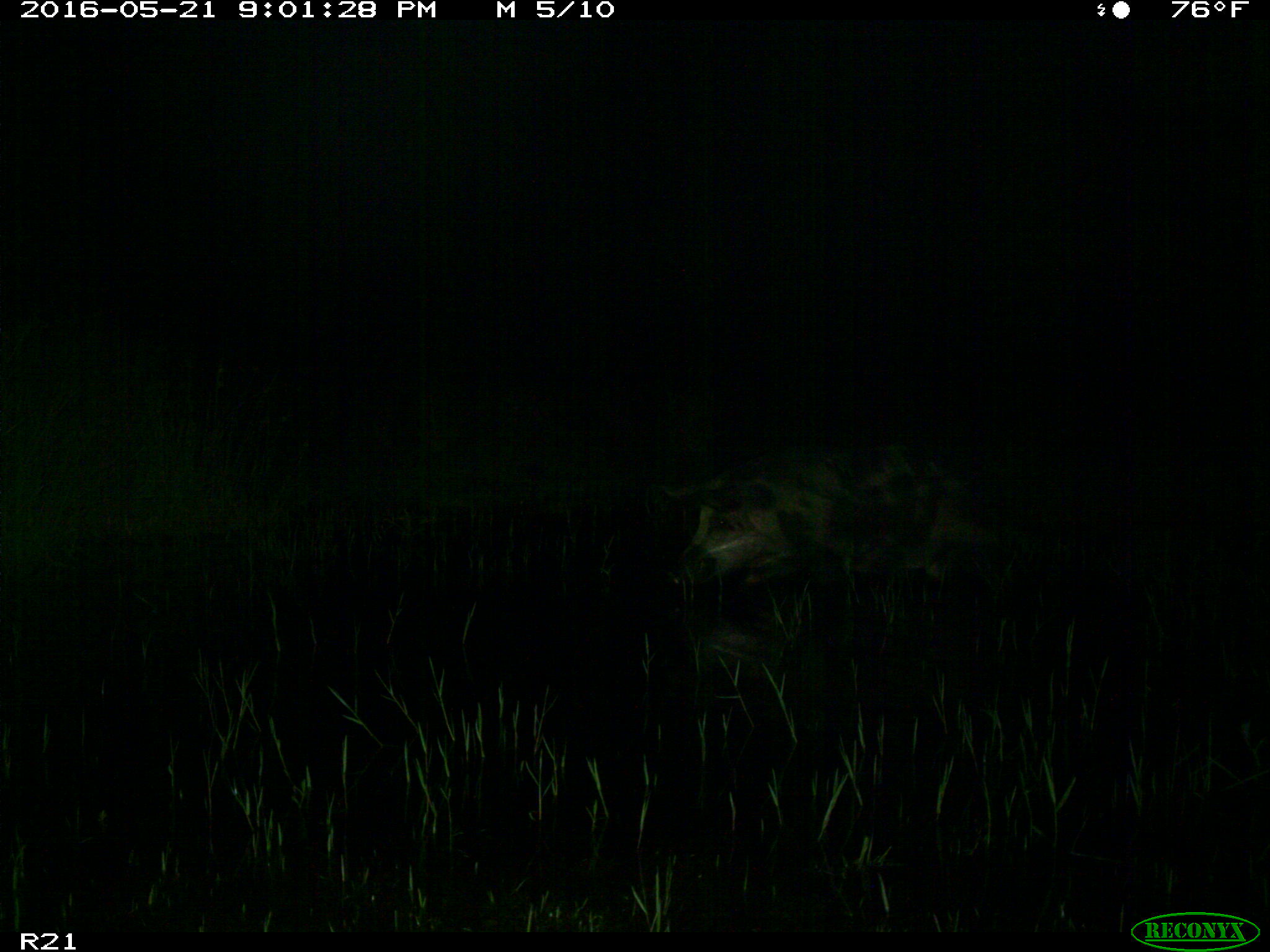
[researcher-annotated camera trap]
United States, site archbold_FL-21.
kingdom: Animalia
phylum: Chordata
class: Mammalia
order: Artiodactyla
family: Suidae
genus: Sus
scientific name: Sus scrofa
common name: wild boar